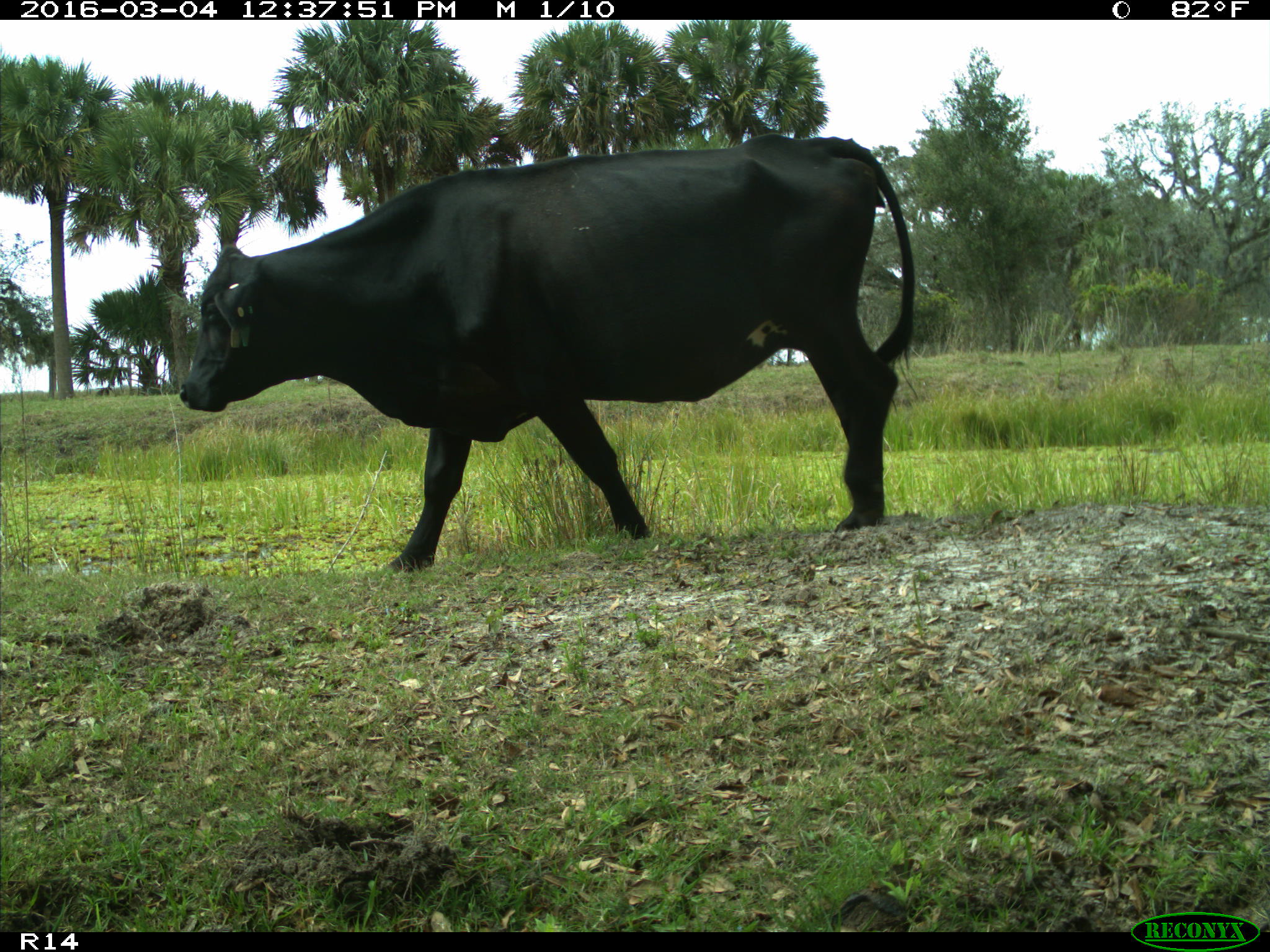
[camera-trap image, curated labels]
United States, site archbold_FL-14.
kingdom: Animalia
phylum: Chordata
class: Mammalia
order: Artiodactyla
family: Bovidae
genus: Bos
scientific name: Bos taurus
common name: domestic cow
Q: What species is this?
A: Bos taurus (domestic cow).